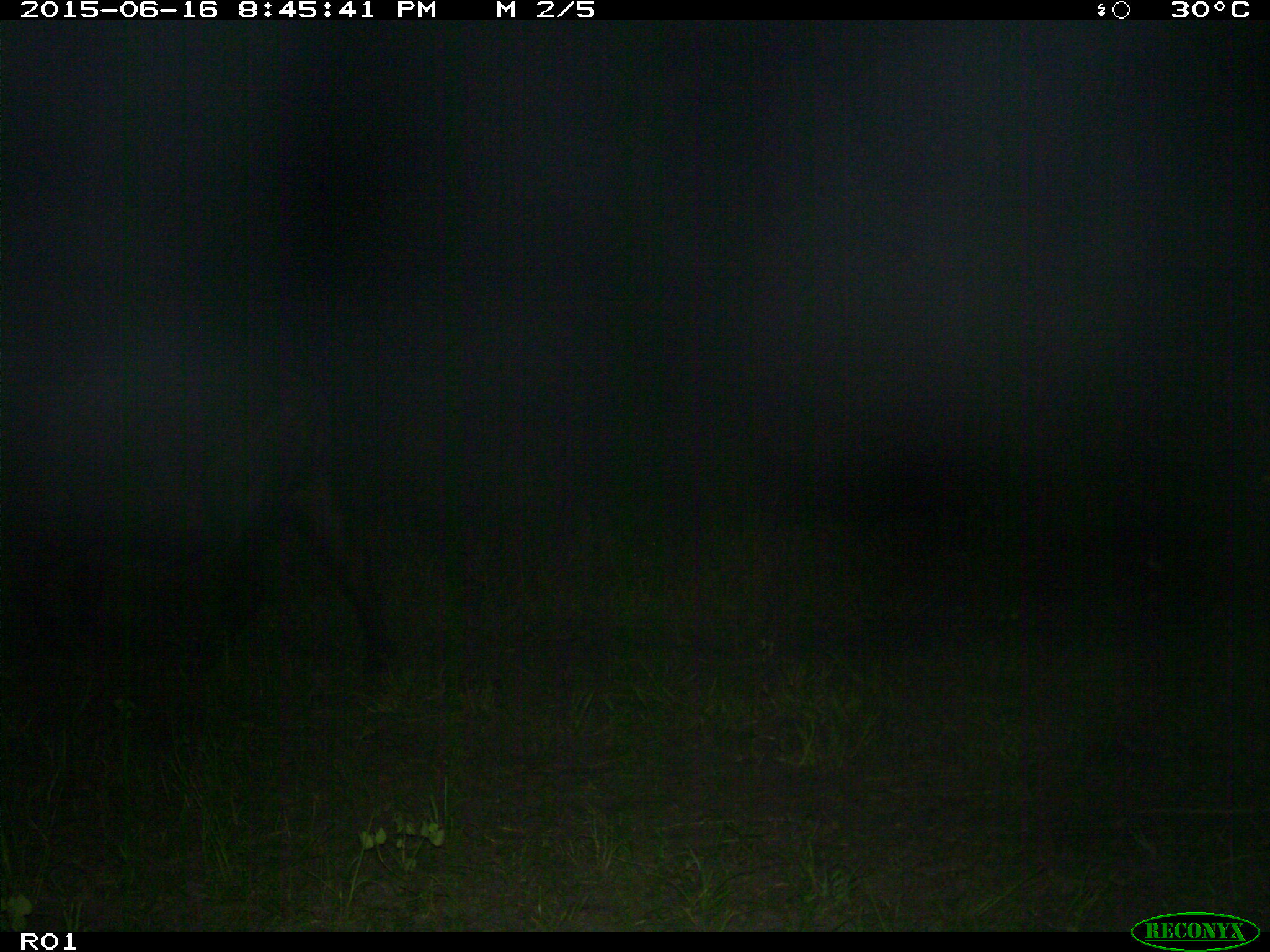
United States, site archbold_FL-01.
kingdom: Animalia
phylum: Chordata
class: Mammalia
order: Artiodactyla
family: Bovidae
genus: Bos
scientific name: Bos taurus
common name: domestic cow